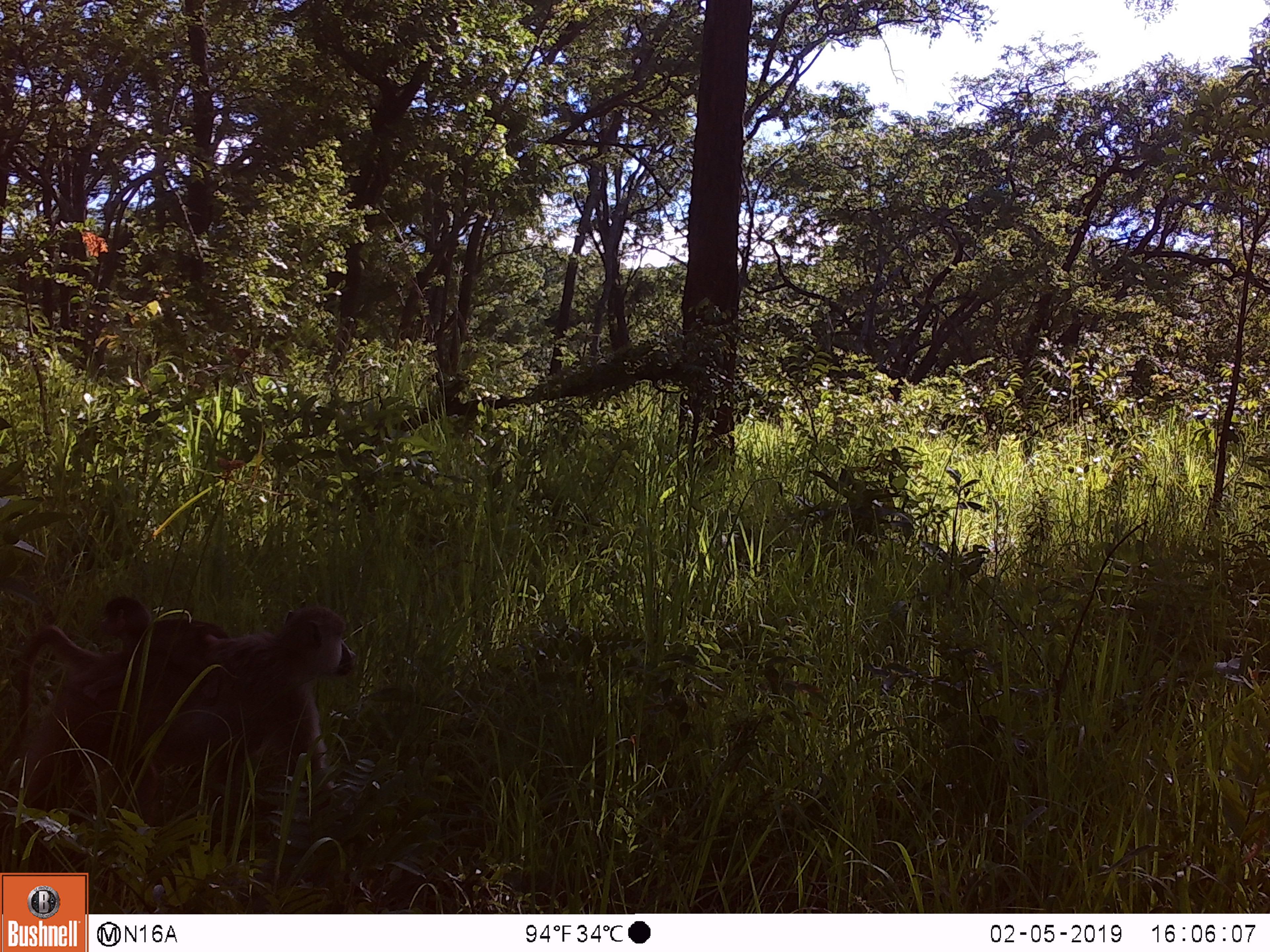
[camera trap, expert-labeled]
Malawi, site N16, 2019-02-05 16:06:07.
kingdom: Animalia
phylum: Chordata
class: Mammalia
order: Primates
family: Cercopithecidae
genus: Papio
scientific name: Papio cynocephalus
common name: yellow baboon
Yellow baboon (Papio cynocephalus), count 2.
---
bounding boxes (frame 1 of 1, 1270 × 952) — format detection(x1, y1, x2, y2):
yellow baboon: detection(0, 596, 371, 834); detection(79, 590, 231, 712)